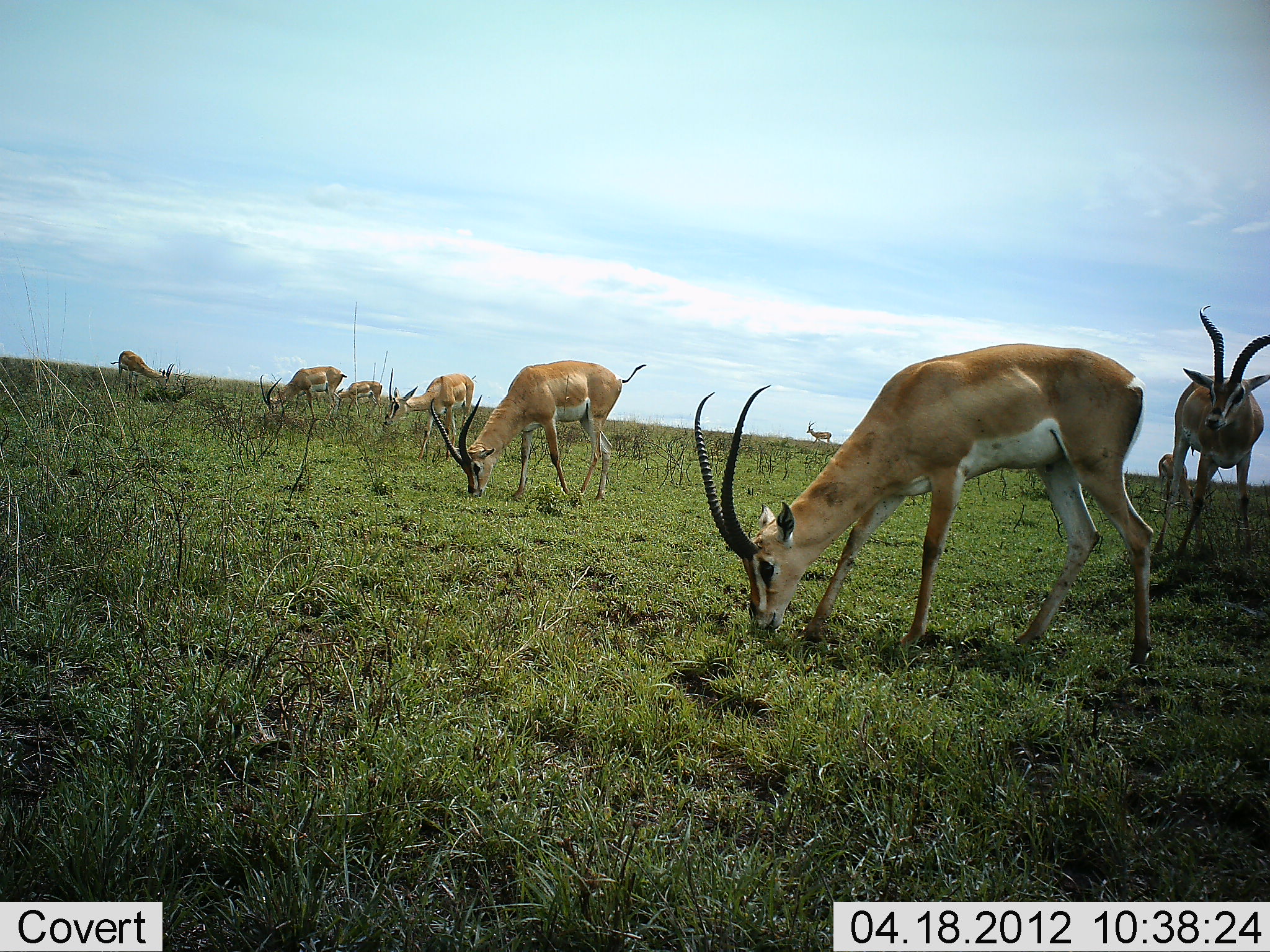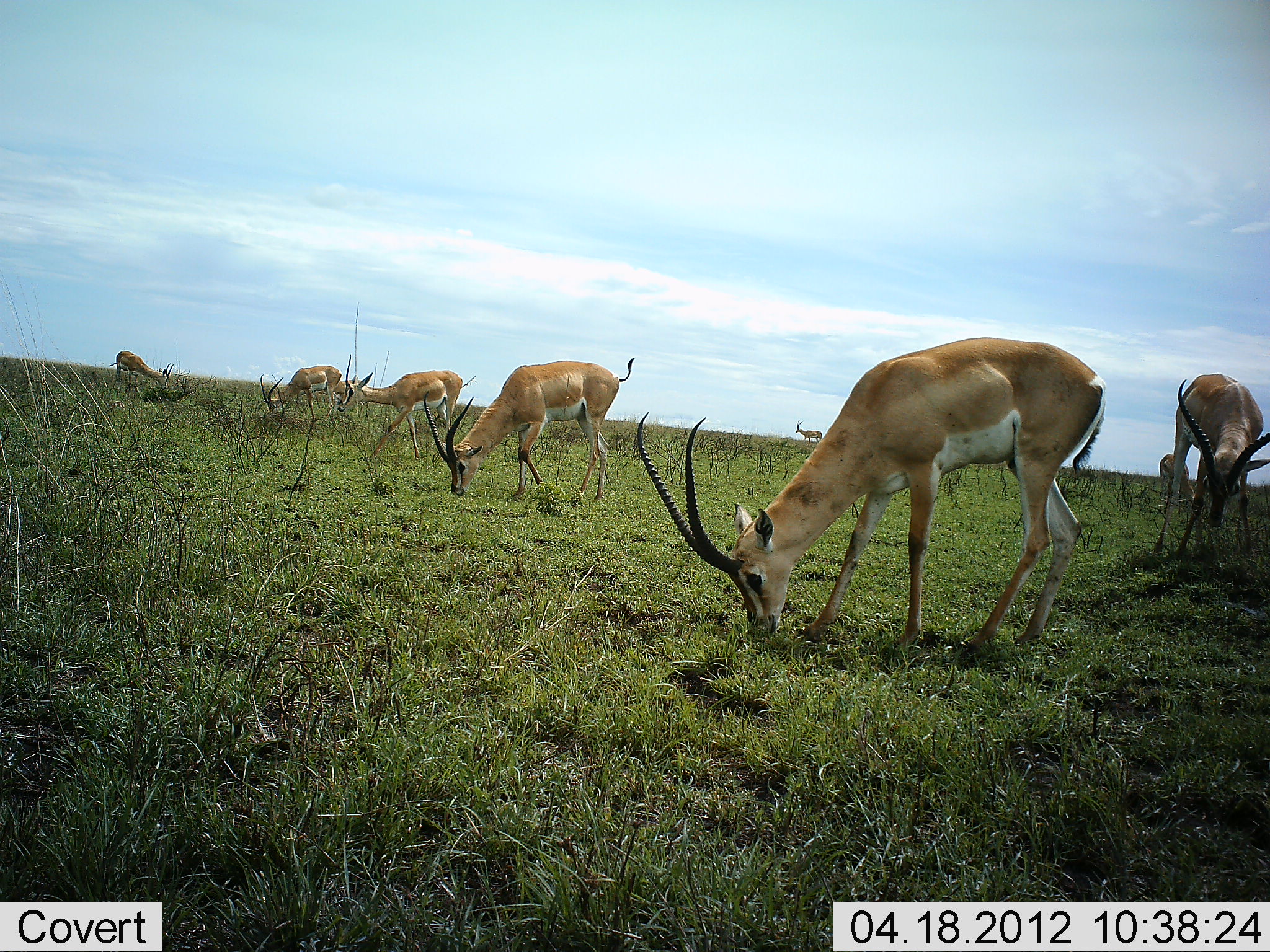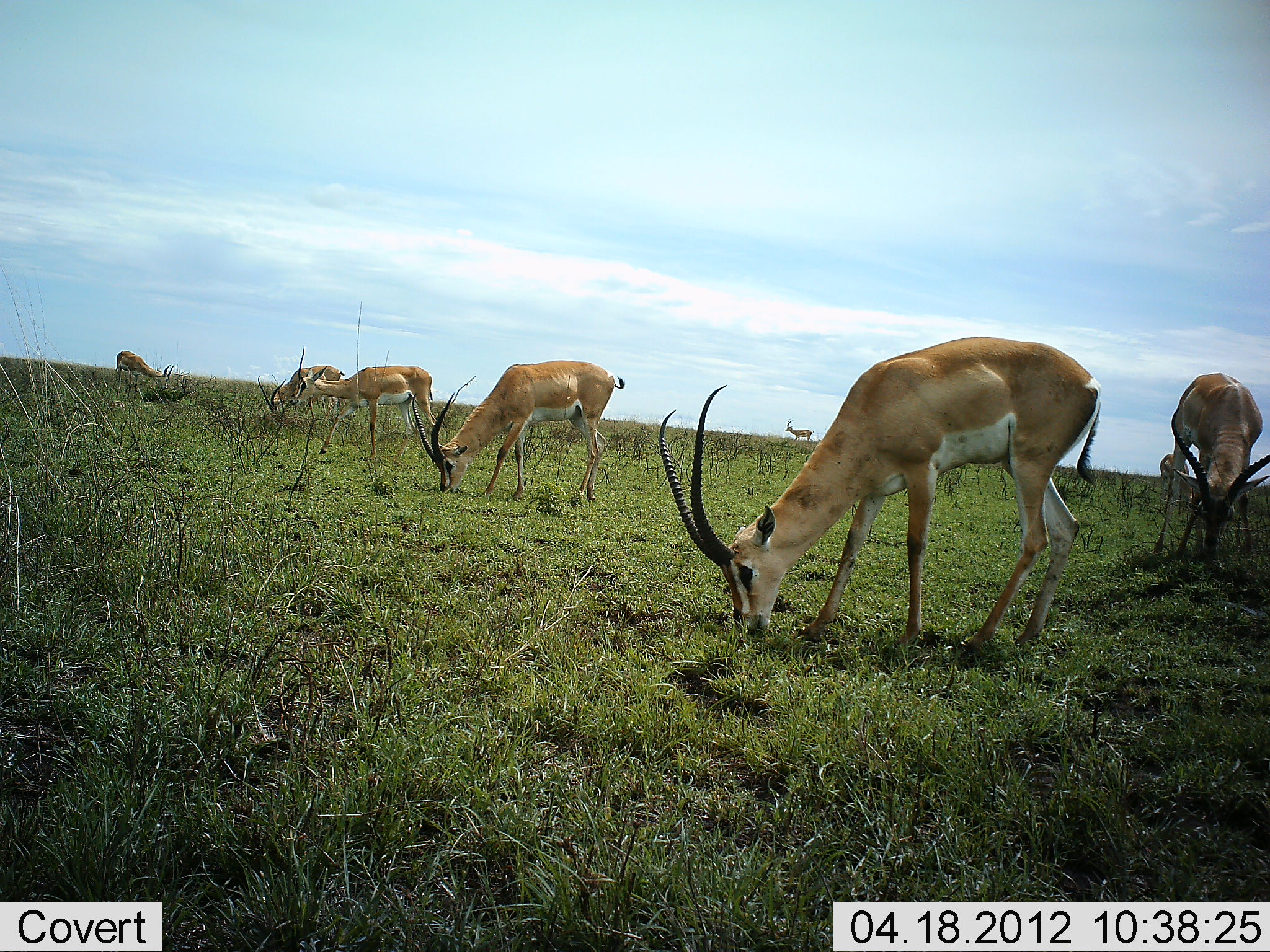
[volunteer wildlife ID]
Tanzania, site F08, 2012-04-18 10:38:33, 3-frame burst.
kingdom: Animalia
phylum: Chordata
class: Mammalia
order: Artiodactyla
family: Bovidae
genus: Nanger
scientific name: Nanger granti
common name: grant's gazelle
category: gazellegrants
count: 8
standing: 16%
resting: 0%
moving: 32%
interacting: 0%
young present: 0%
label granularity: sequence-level